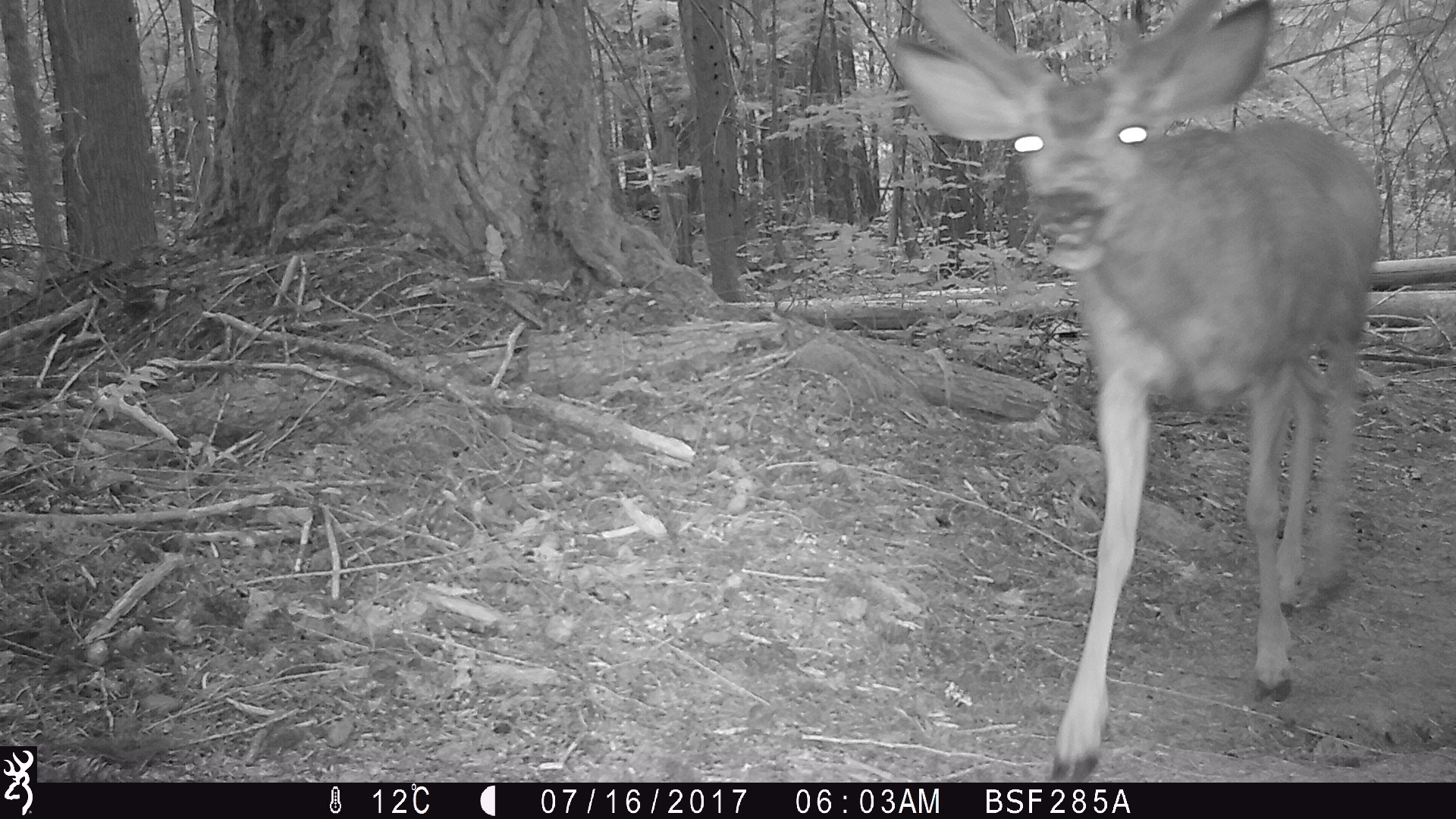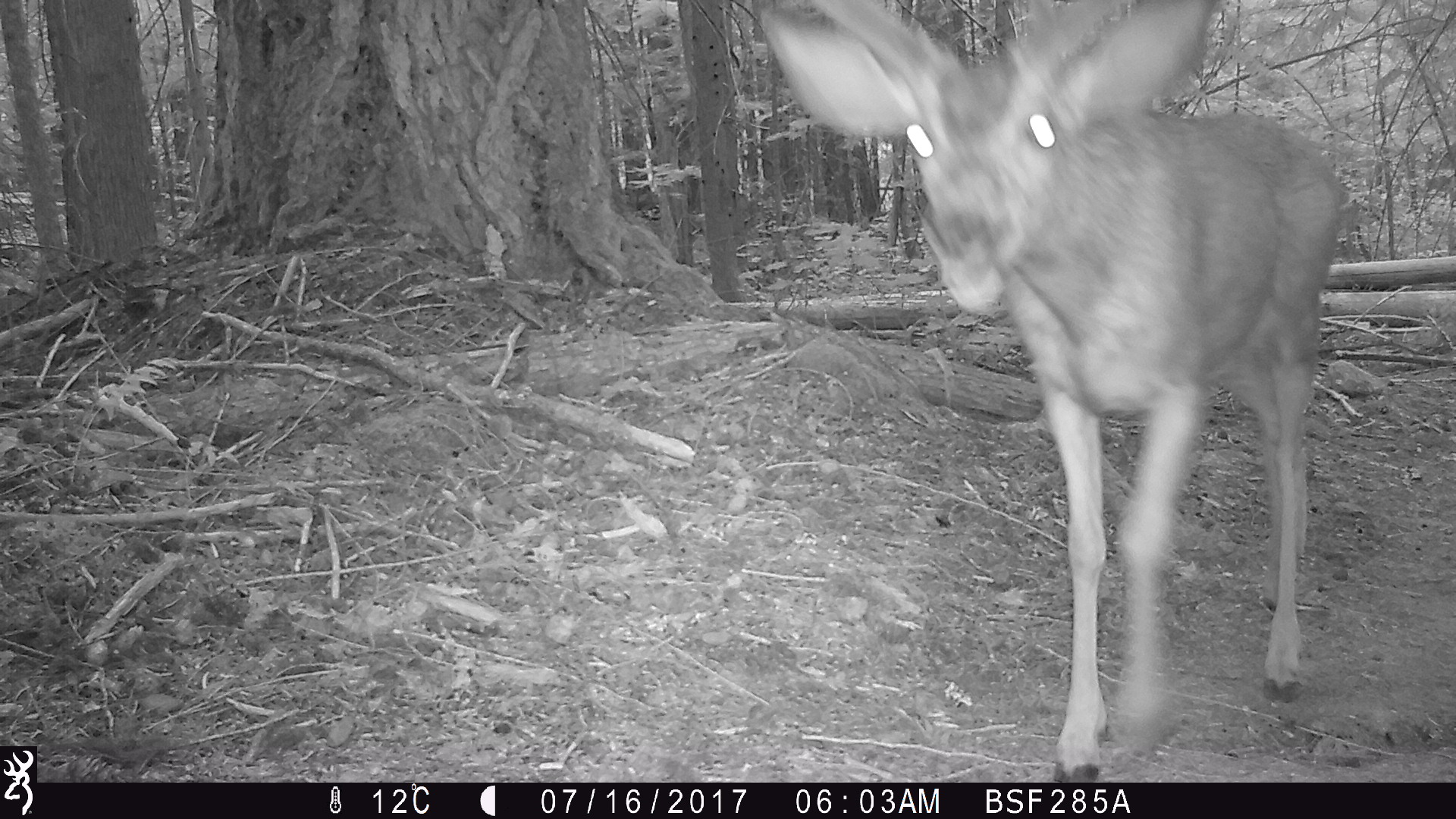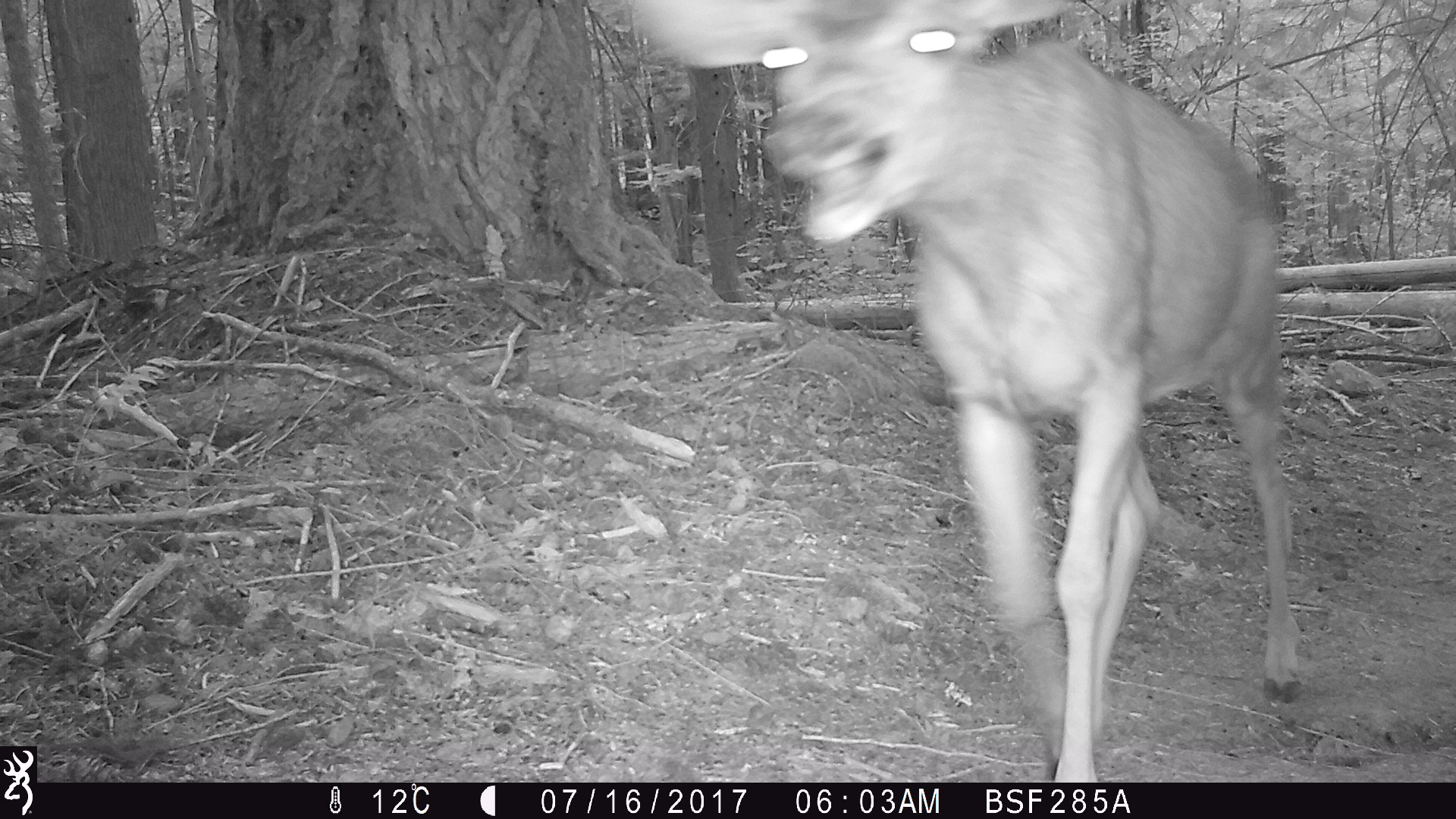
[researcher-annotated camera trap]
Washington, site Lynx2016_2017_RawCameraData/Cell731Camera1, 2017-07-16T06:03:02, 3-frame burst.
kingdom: Animalia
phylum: Chordata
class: Mammalia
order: Artiodactyla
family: Cervidae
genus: Odocoileus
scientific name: Odocoileus hemionus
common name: mule deer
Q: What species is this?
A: Odocoileus hemionus (mule deer).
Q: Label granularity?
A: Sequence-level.